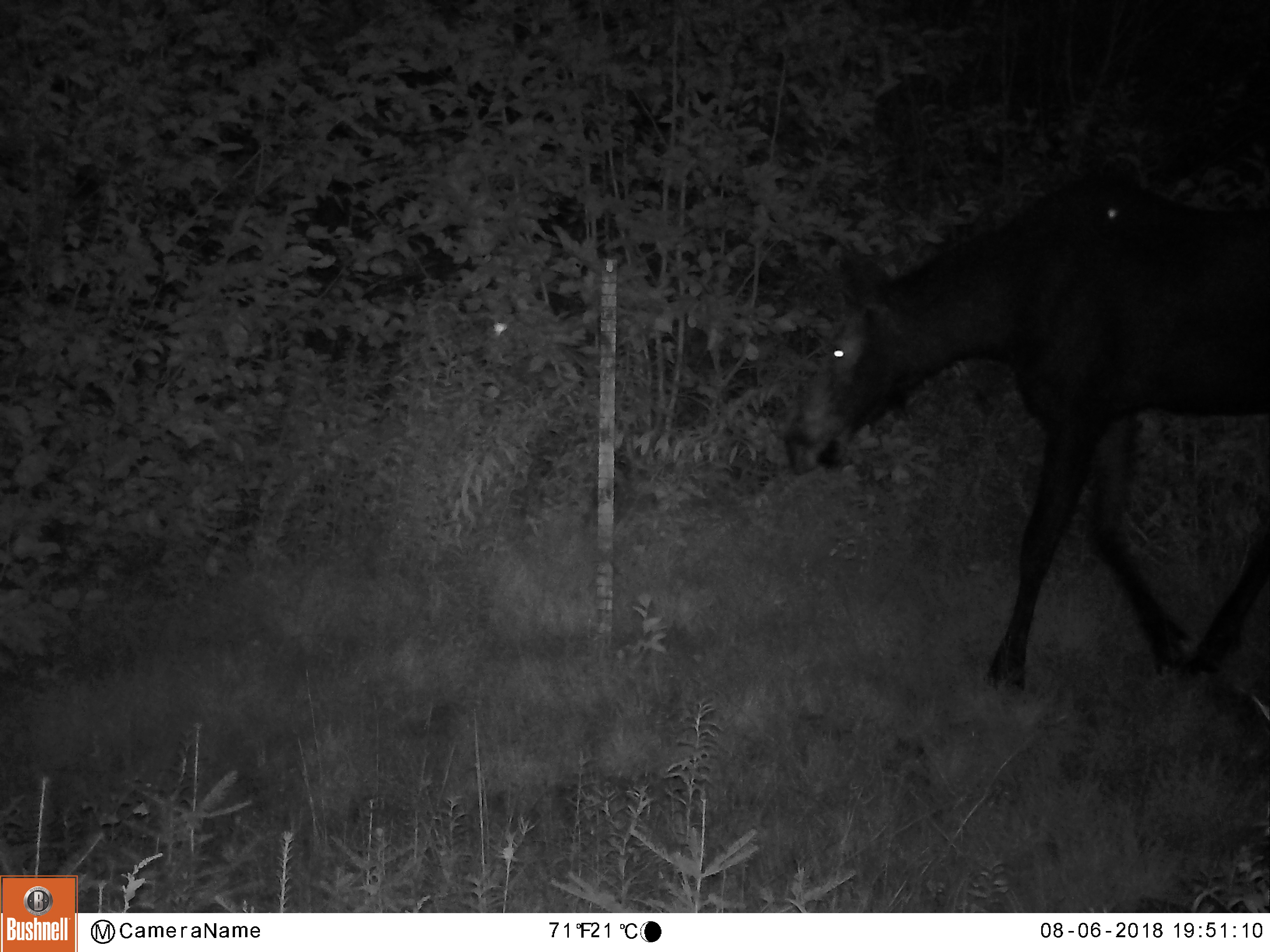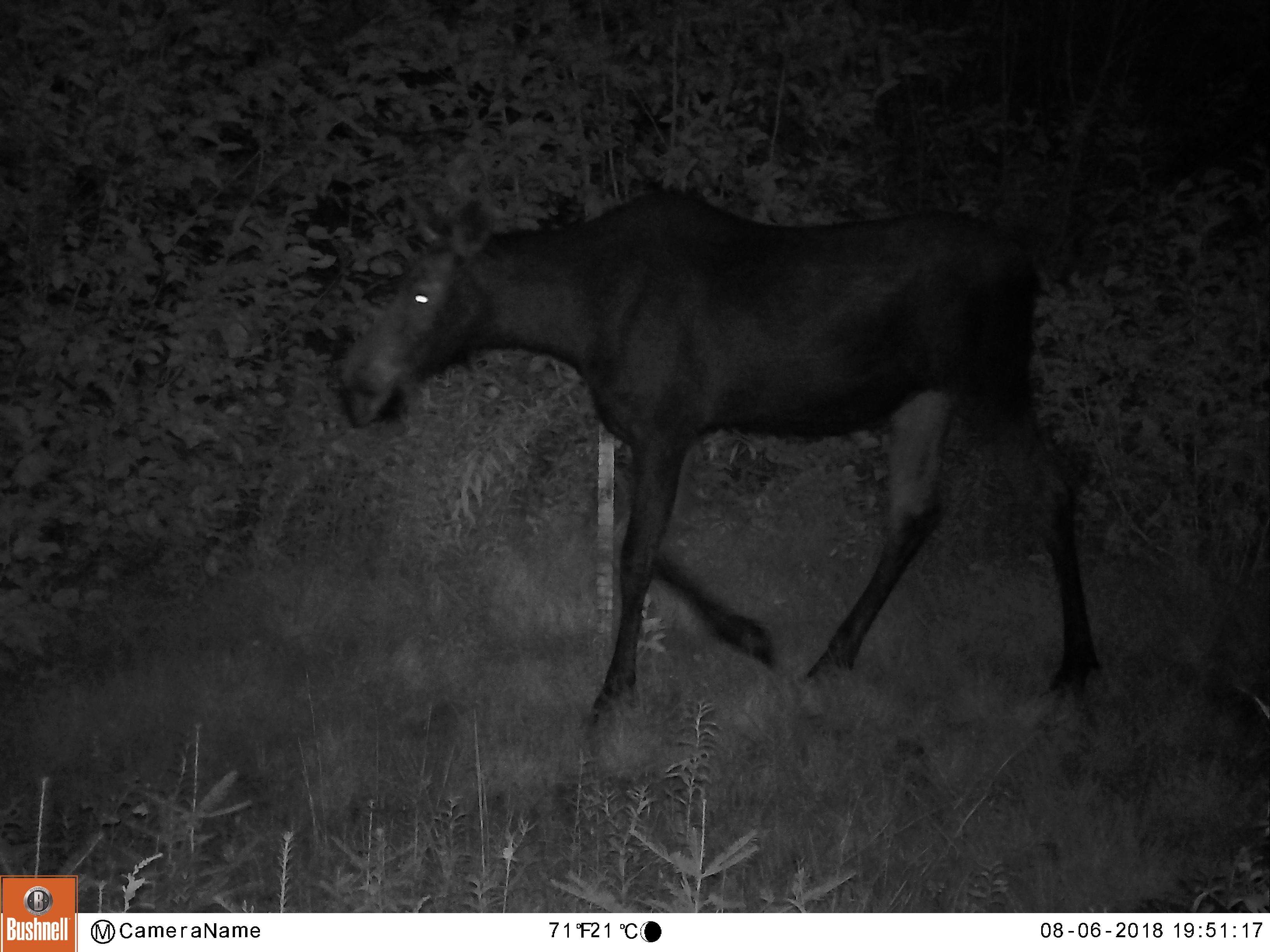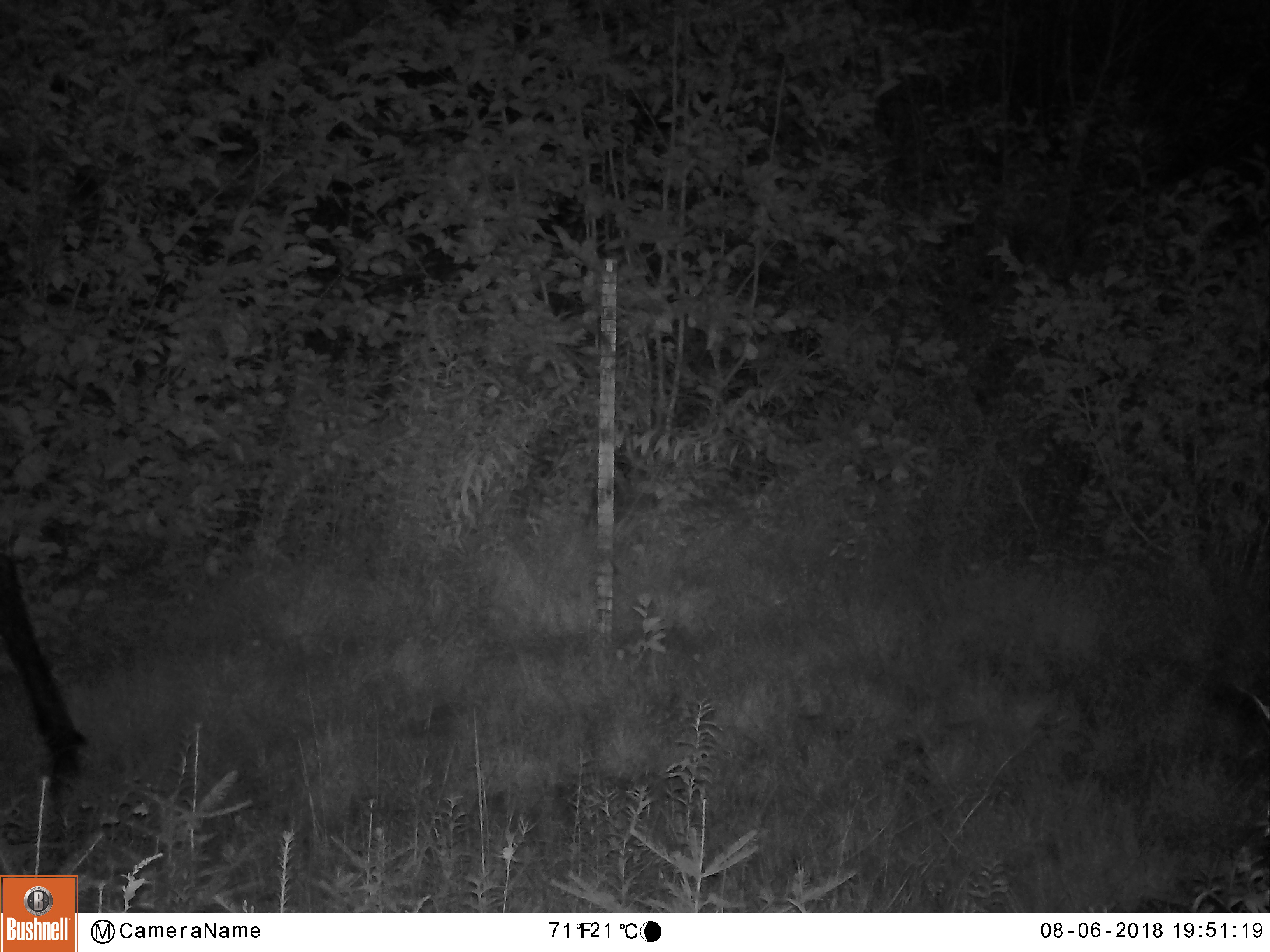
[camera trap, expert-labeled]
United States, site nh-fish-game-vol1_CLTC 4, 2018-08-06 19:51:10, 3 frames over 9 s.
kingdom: Animalia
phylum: Chordata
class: Mammalia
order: Artiodactyla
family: Cervidae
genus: Alces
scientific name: Alces alces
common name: moose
Moose (Alces alces).